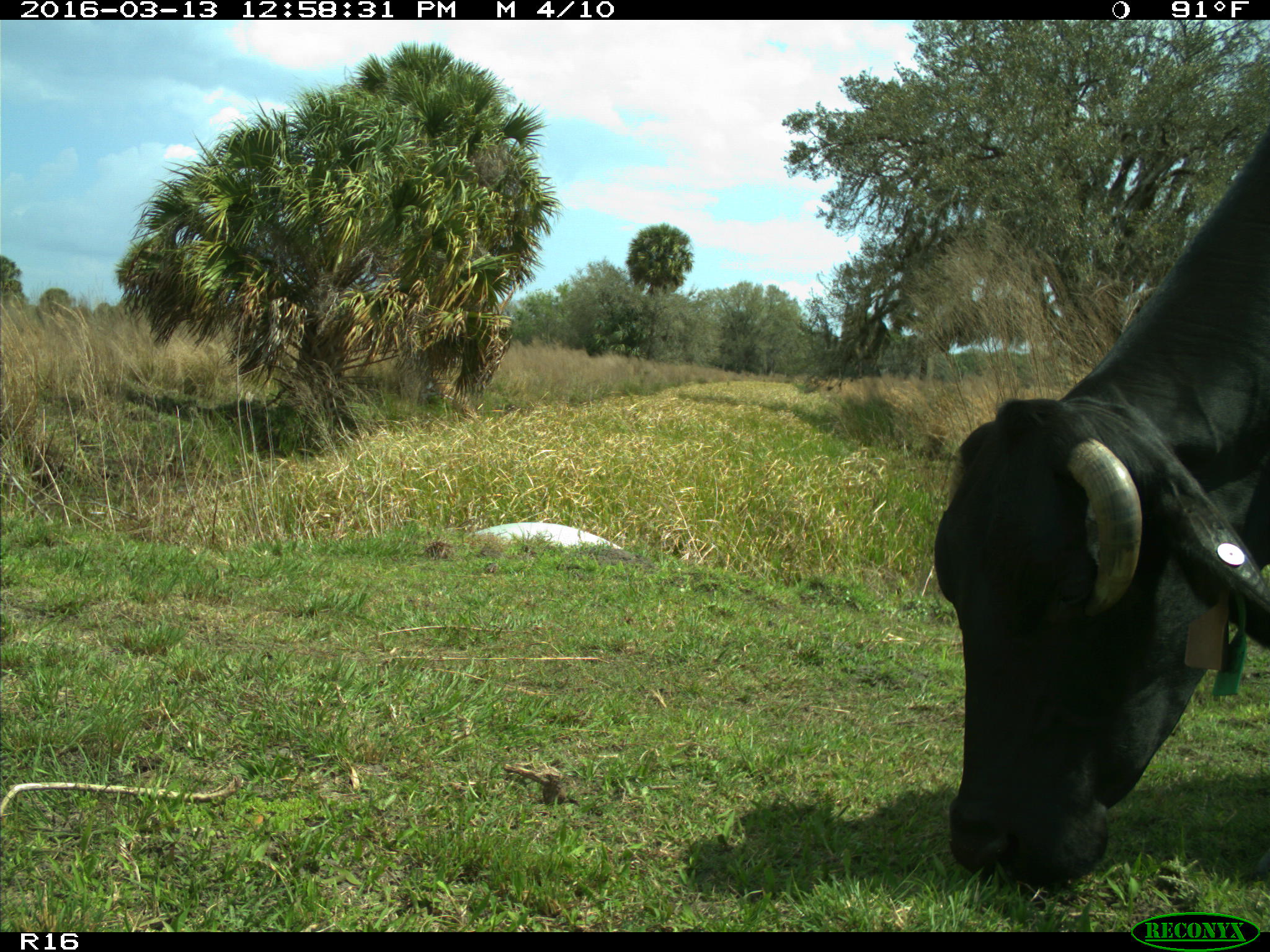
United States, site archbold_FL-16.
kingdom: Animalia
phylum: Chordata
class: Mammalia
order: Artiodactyla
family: Bovidae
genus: Bos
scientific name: Bos taurus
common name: domestic cow